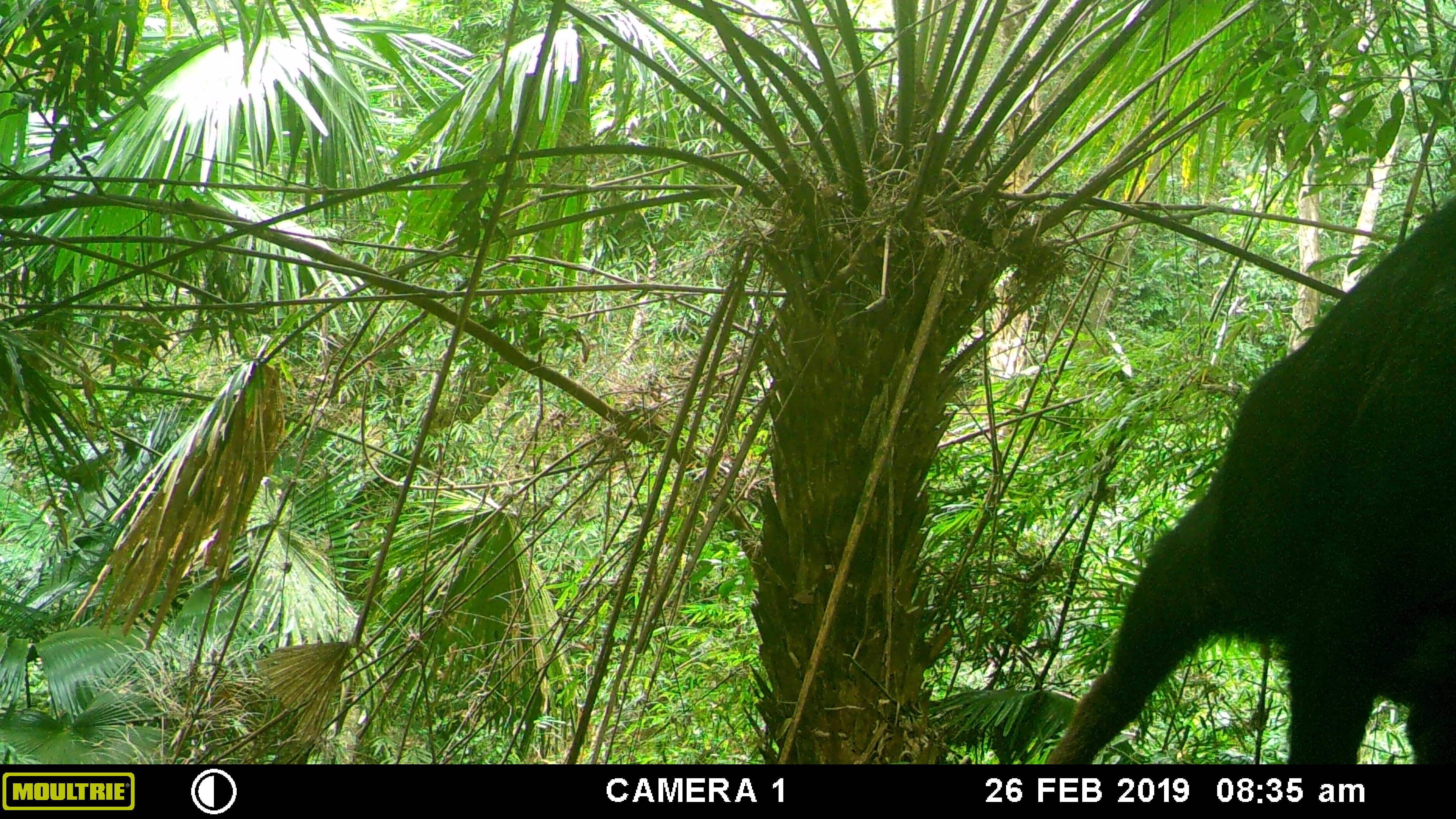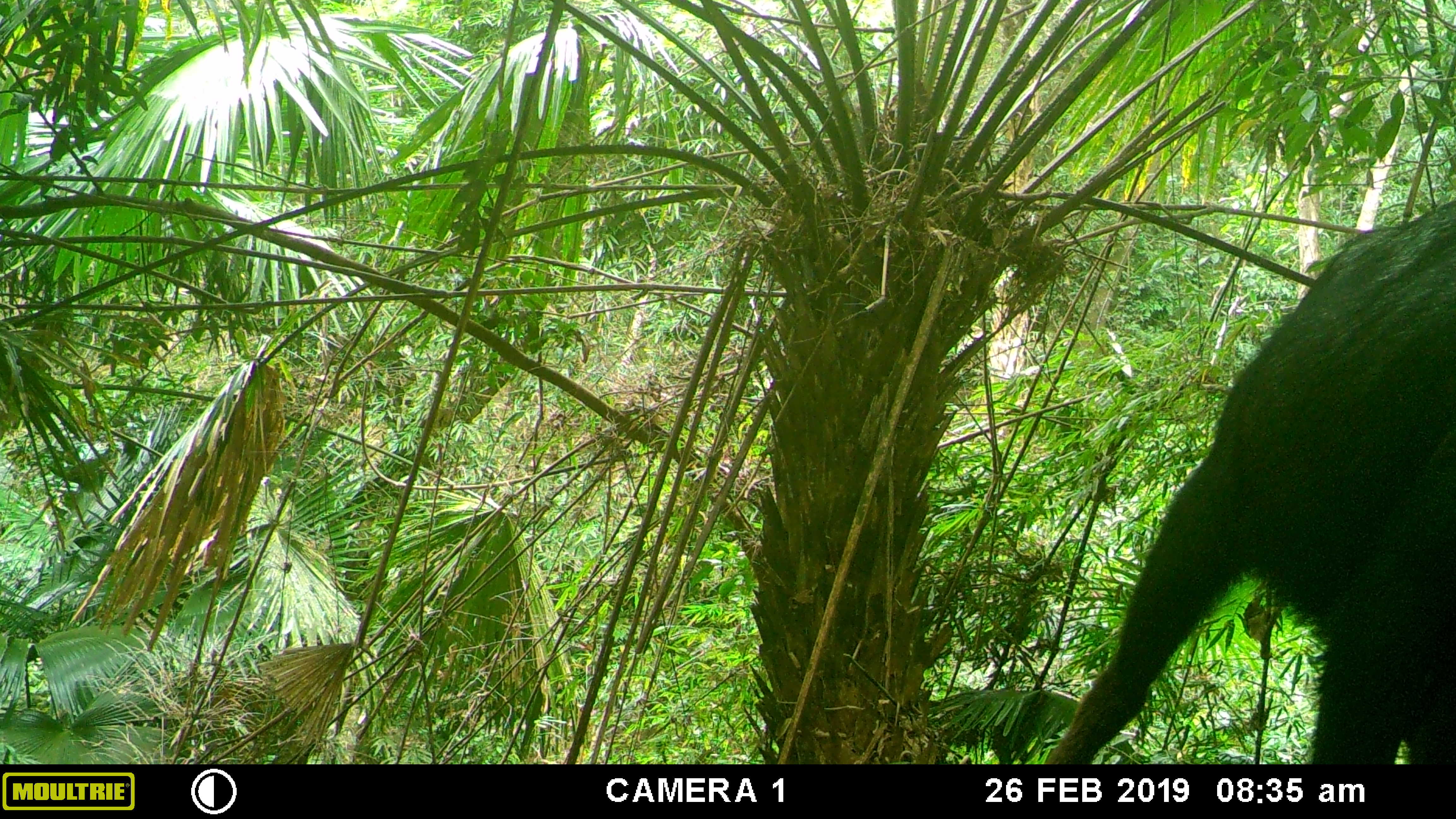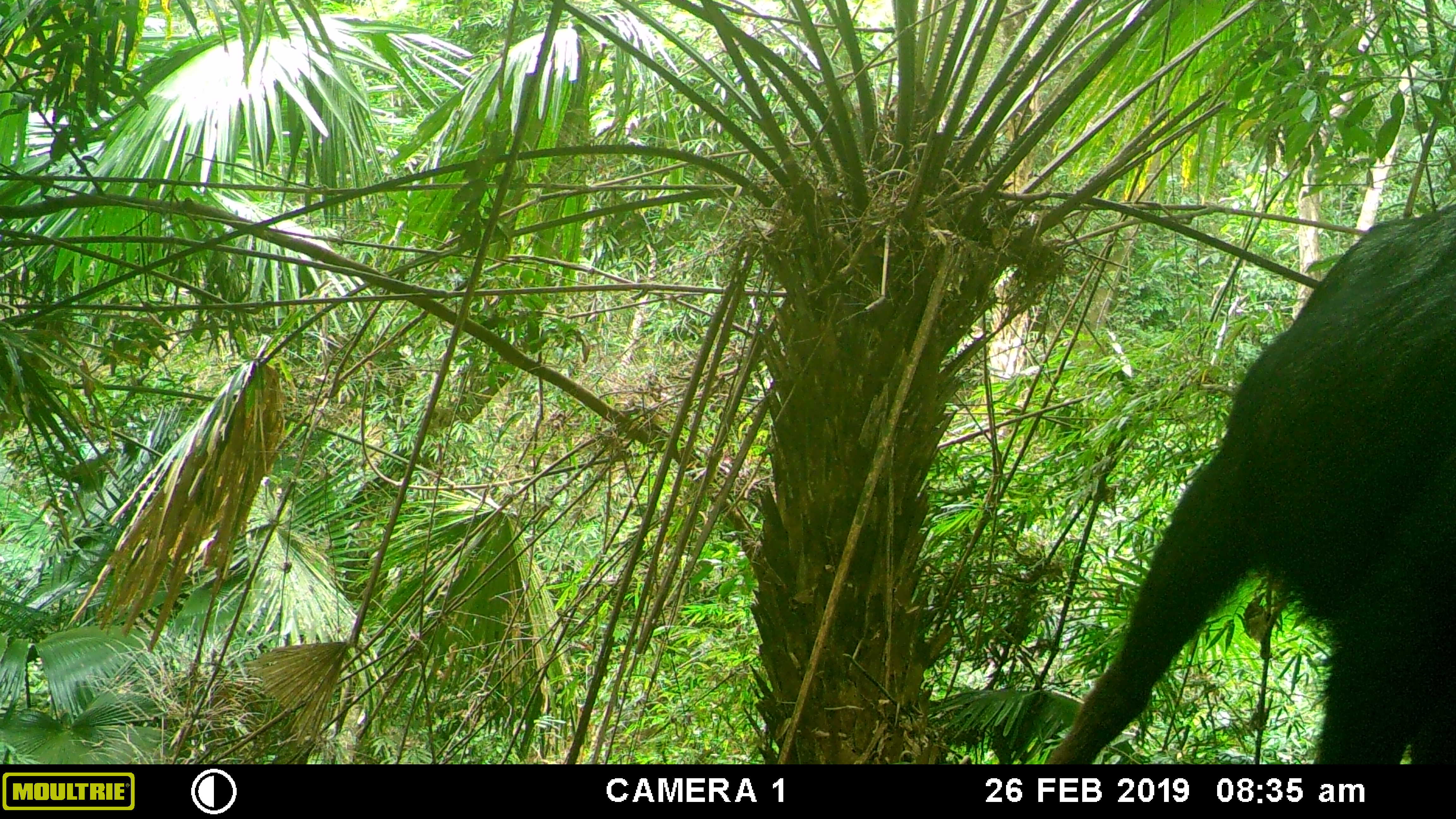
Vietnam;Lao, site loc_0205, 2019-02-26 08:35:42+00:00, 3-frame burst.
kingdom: Animalia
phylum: Chordata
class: Mammalia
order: Artiodactyla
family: Bovidae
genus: Capricornis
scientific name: Capricornis sumatraensis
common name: chinese serow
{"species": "chinese serow (Capricornis sumatraensis)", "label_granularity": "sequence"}